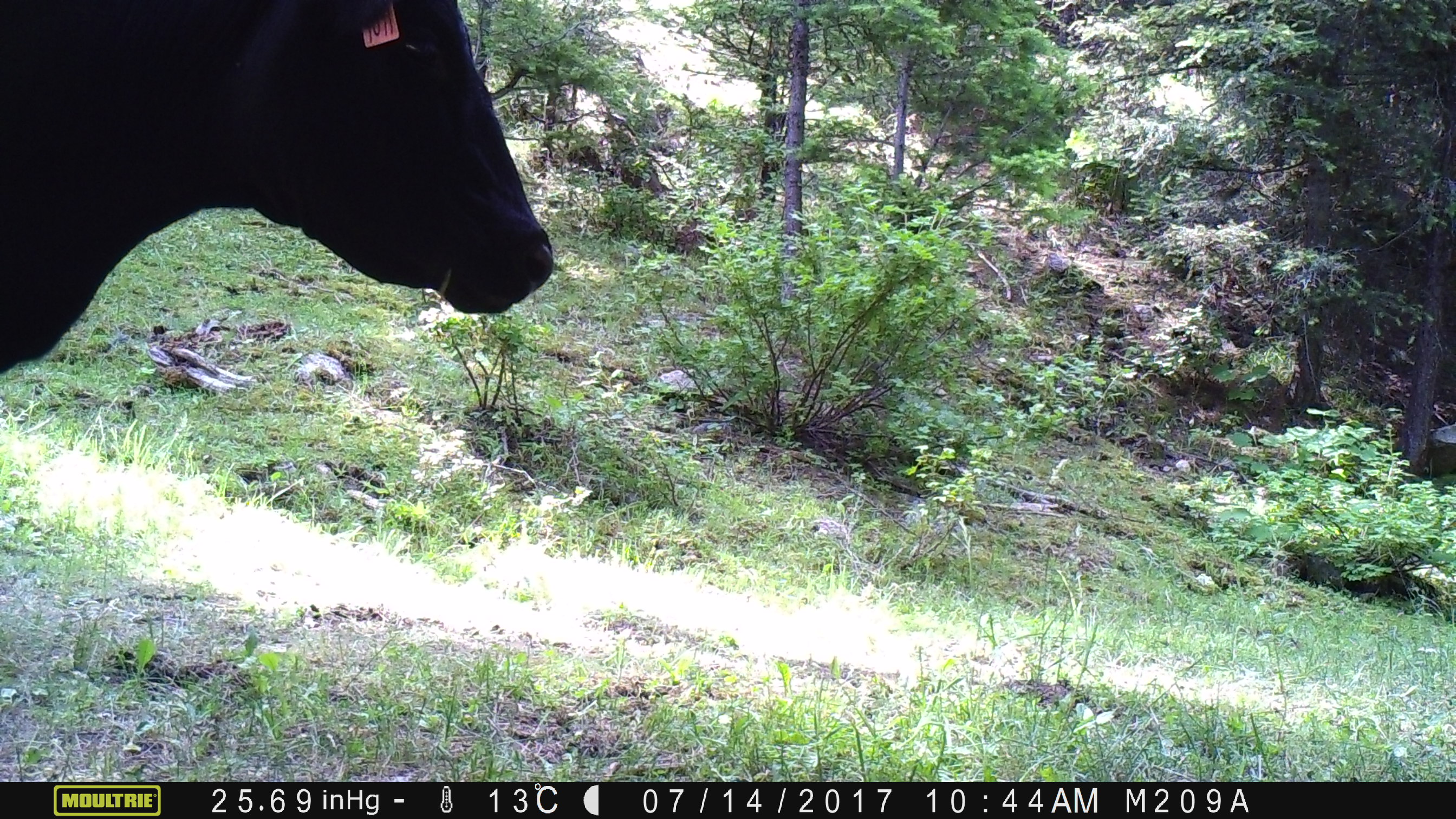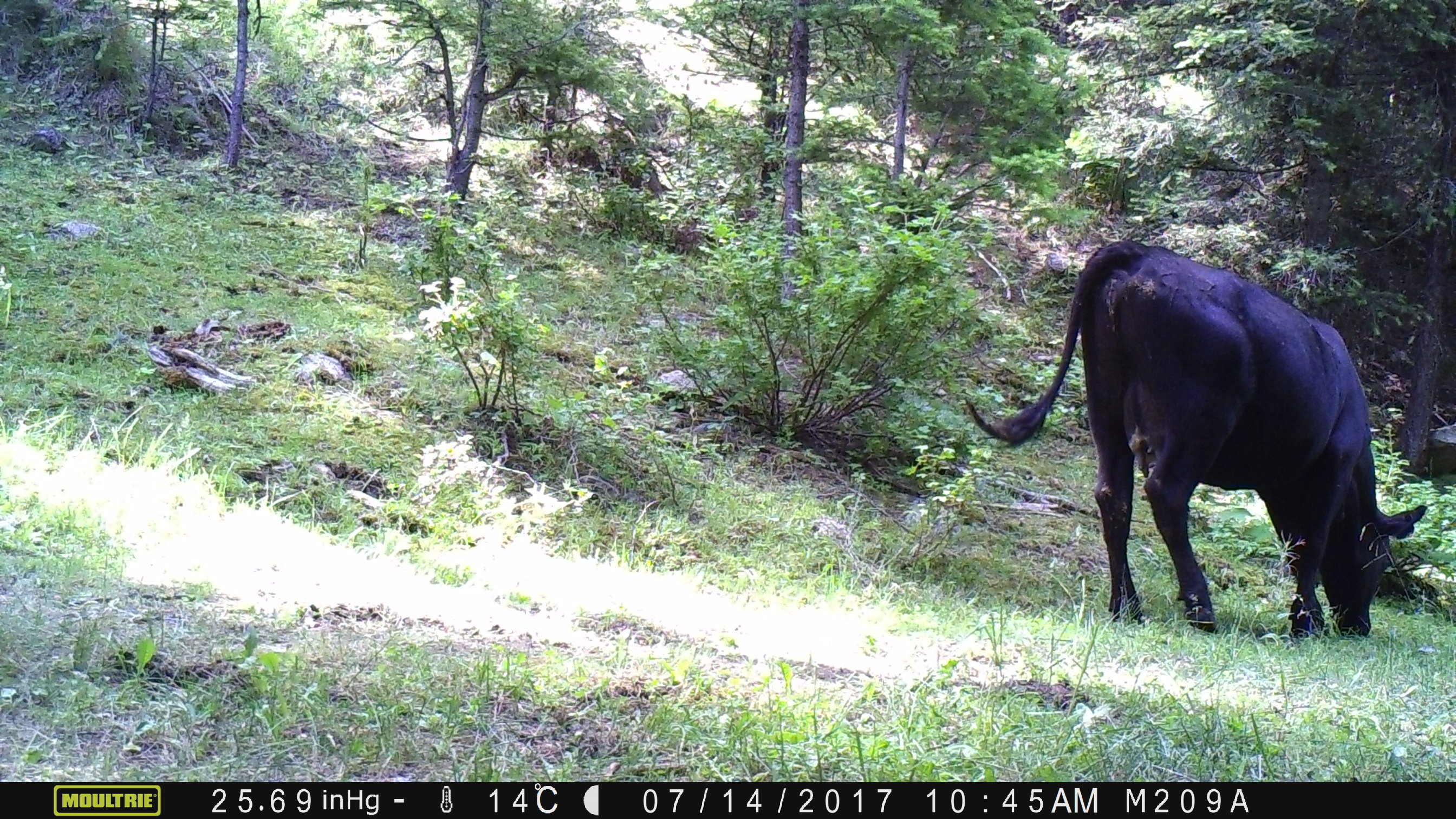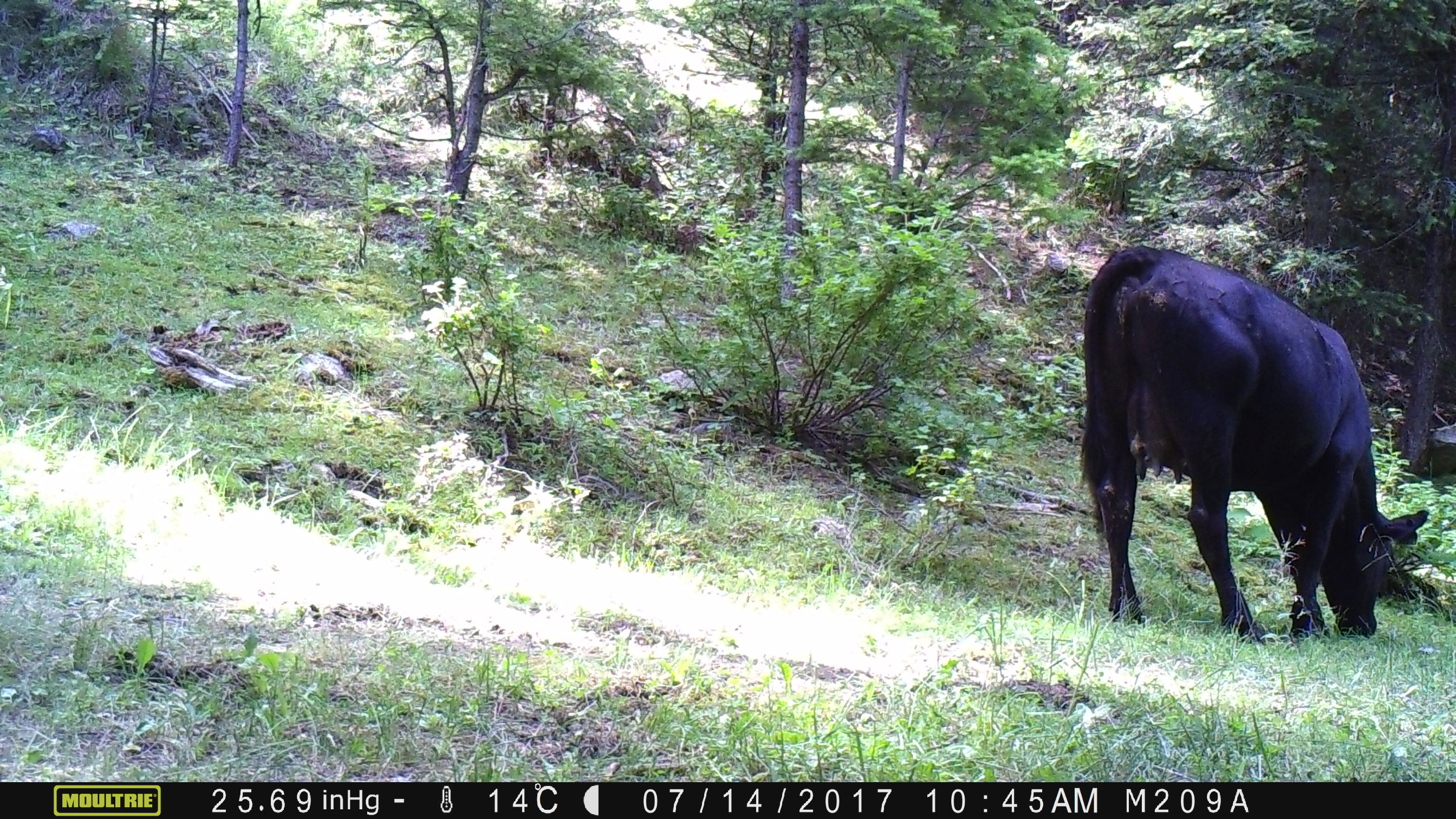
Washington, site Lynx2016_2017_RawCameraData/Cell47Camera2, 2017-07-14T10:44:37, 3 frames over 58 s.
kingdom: Animalia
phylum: Chordata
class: Mammalia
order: Artiodactyla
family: Bovidae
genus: Bos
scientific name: Bos taurus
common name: domestic cattle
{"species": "domestic cattle (Bos taurus)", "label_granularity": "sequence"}